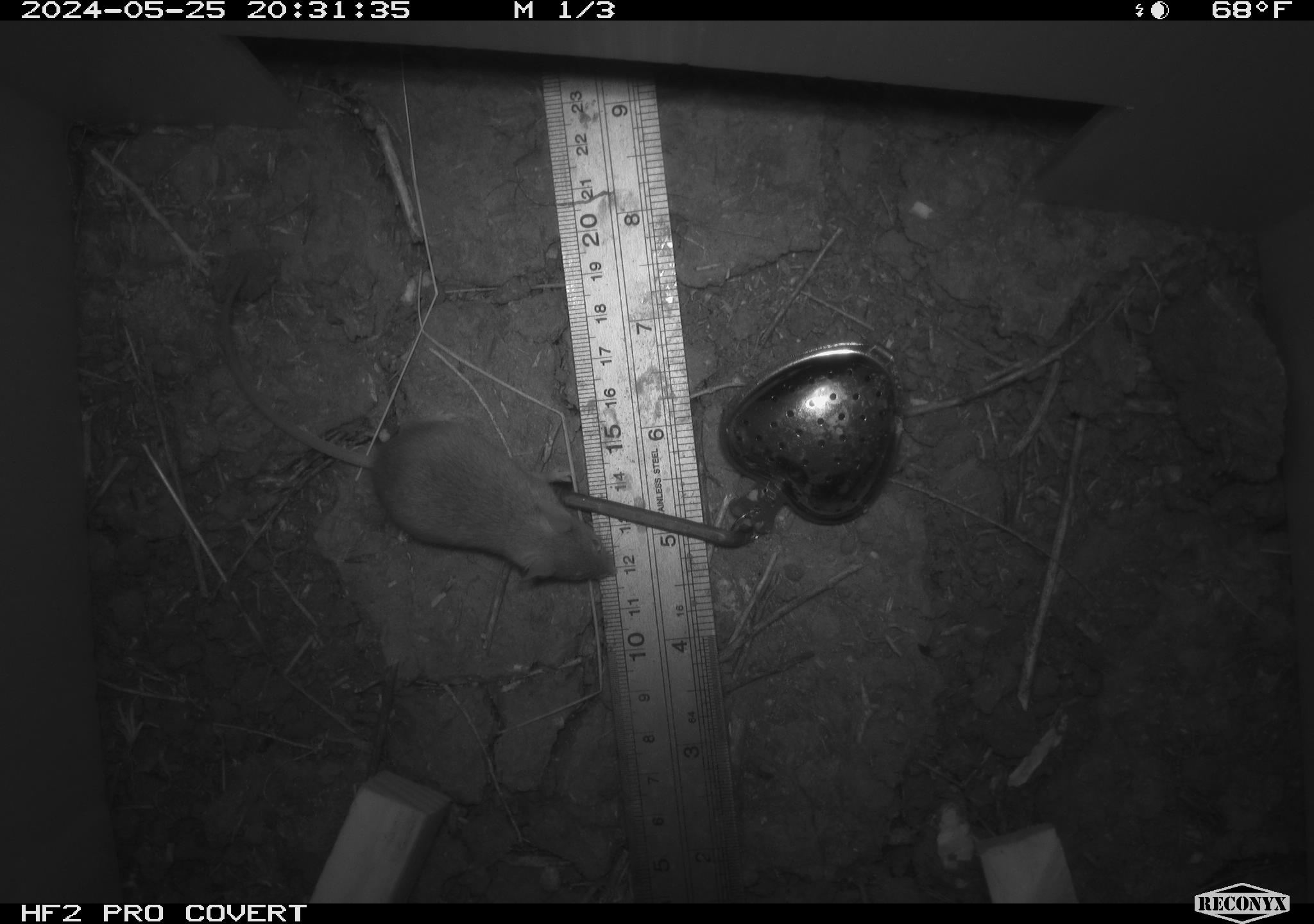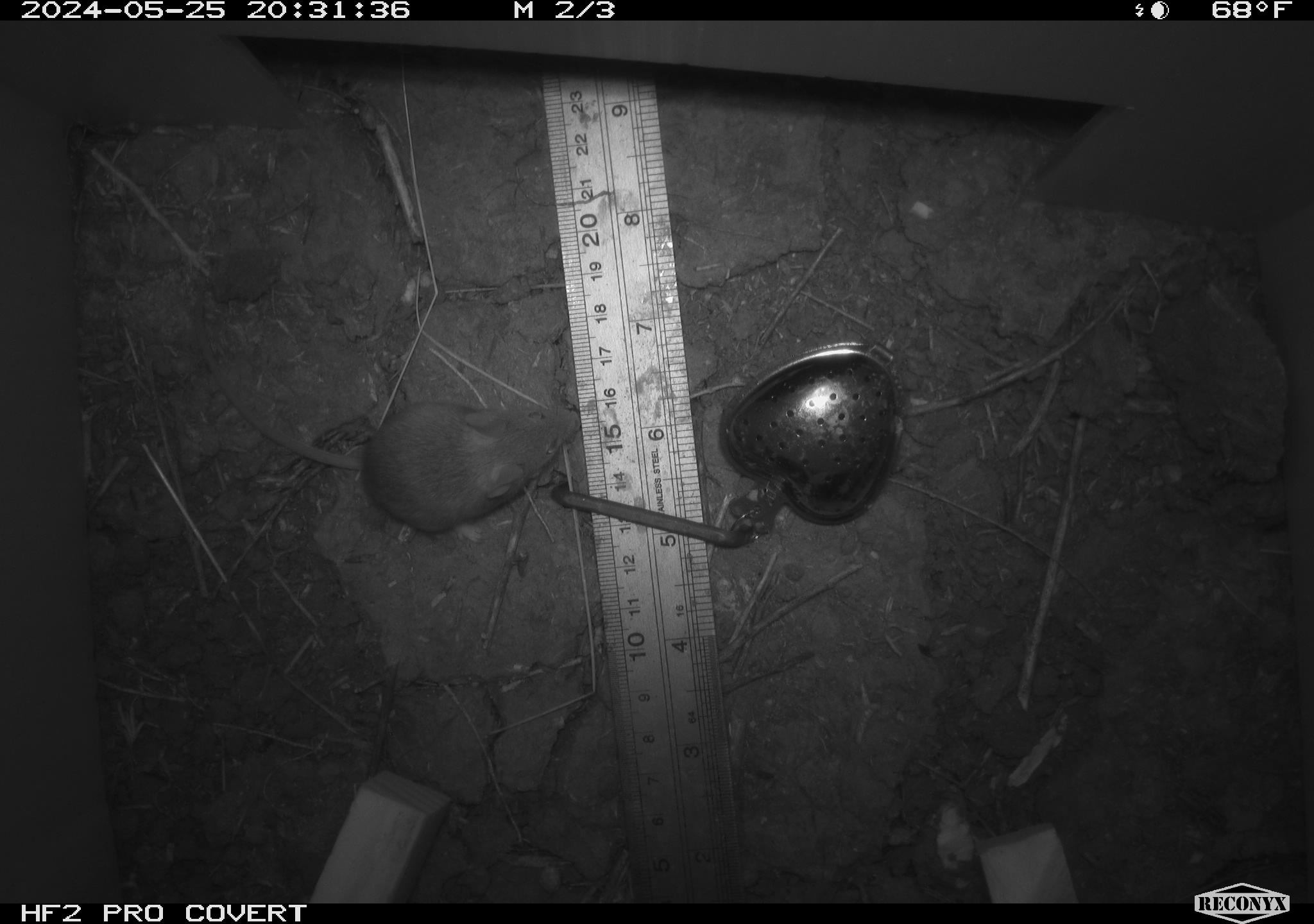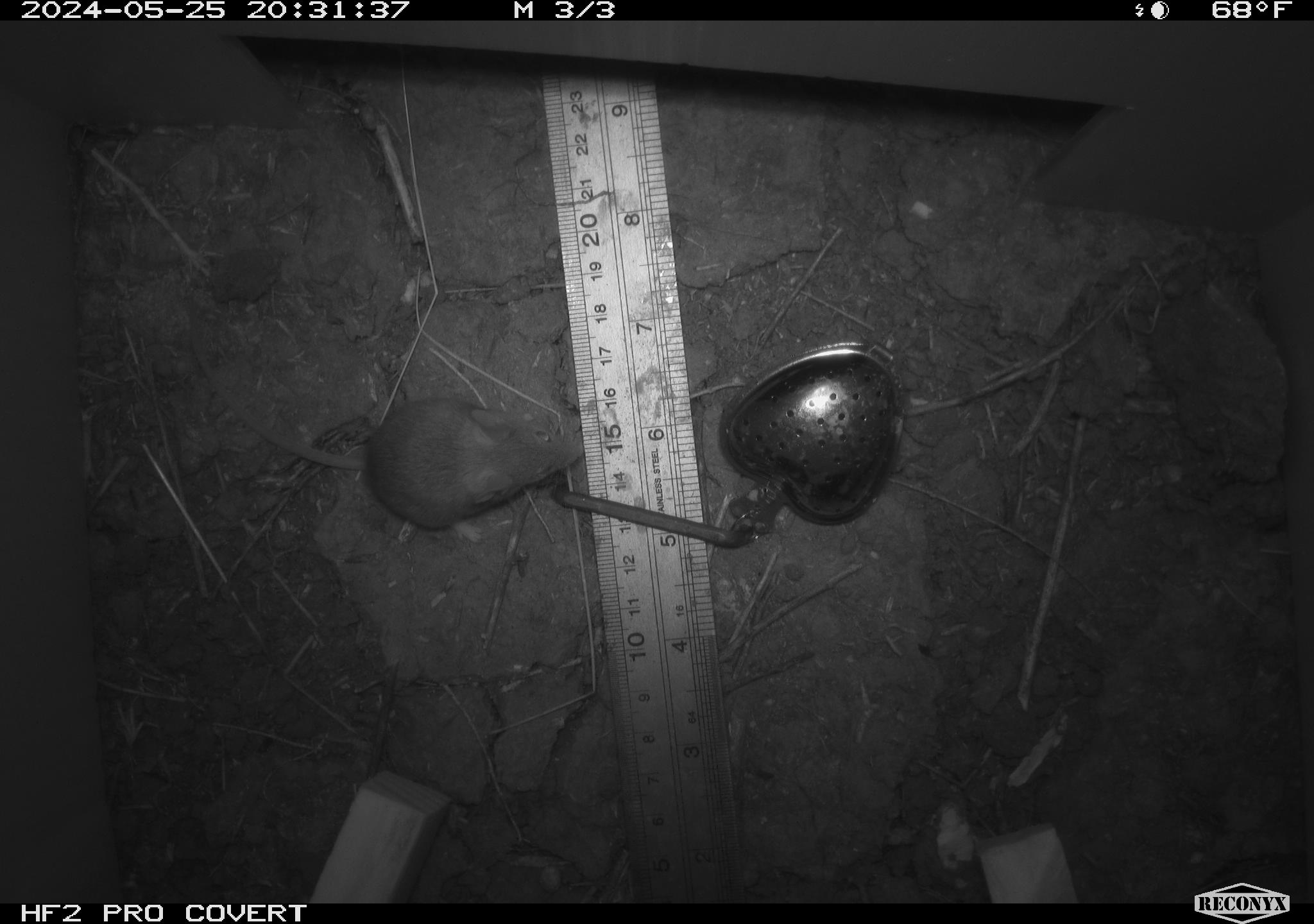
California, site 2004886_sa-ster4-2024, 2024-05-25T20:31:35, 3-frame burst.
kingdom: Animalia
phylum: Chordata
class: Mammalia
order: Rodentia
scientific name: Rodentia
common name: mouse species